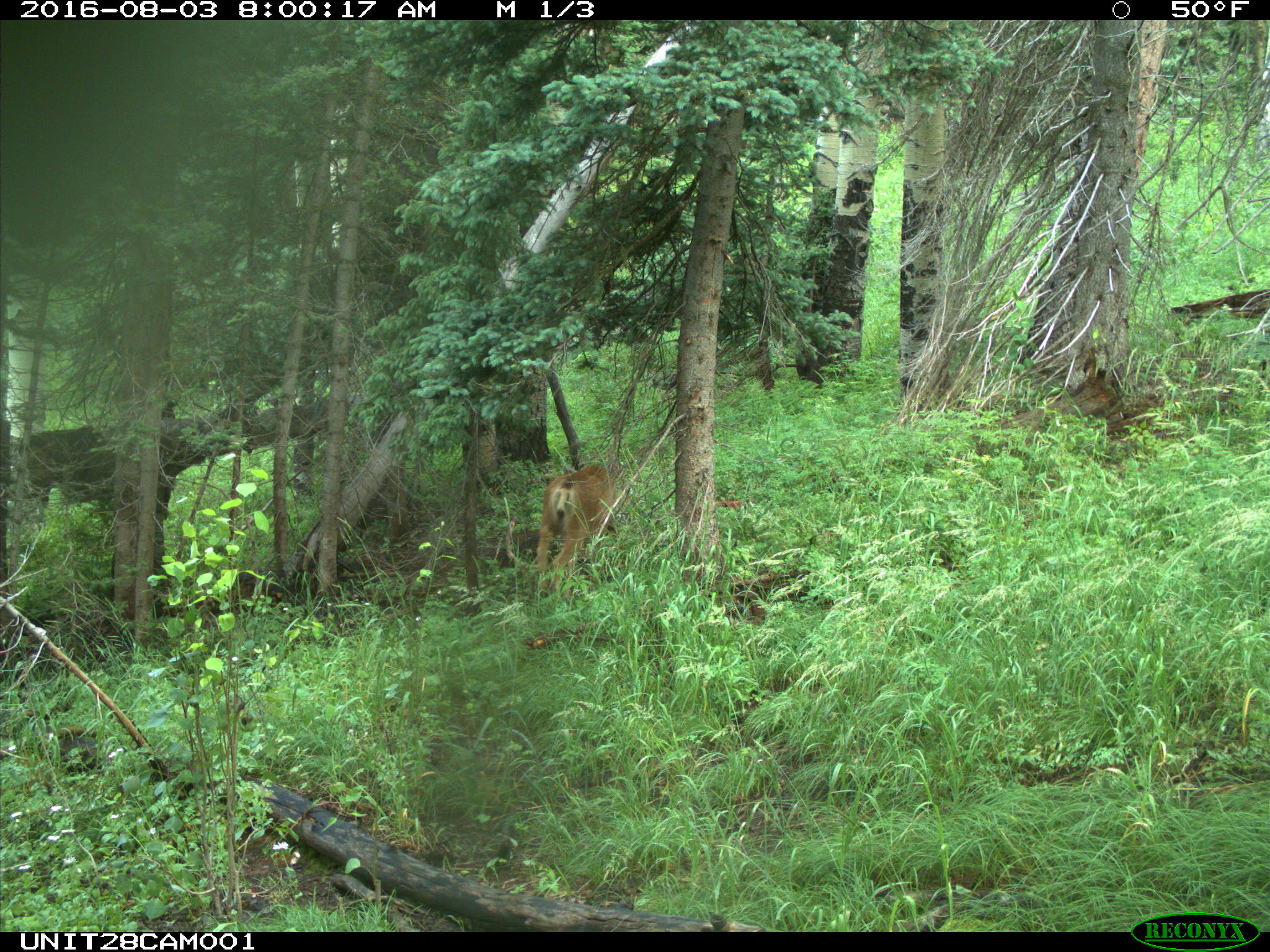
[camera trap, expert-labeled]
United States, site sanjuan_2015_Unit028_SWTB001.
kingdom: Animalia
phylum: Chordata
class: Mammalia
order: Artiodactyla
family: Cervidae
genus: Odocoileus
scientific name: Odocoileus hemionus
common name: mule deer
Odocoileus hemionus (mule deer).